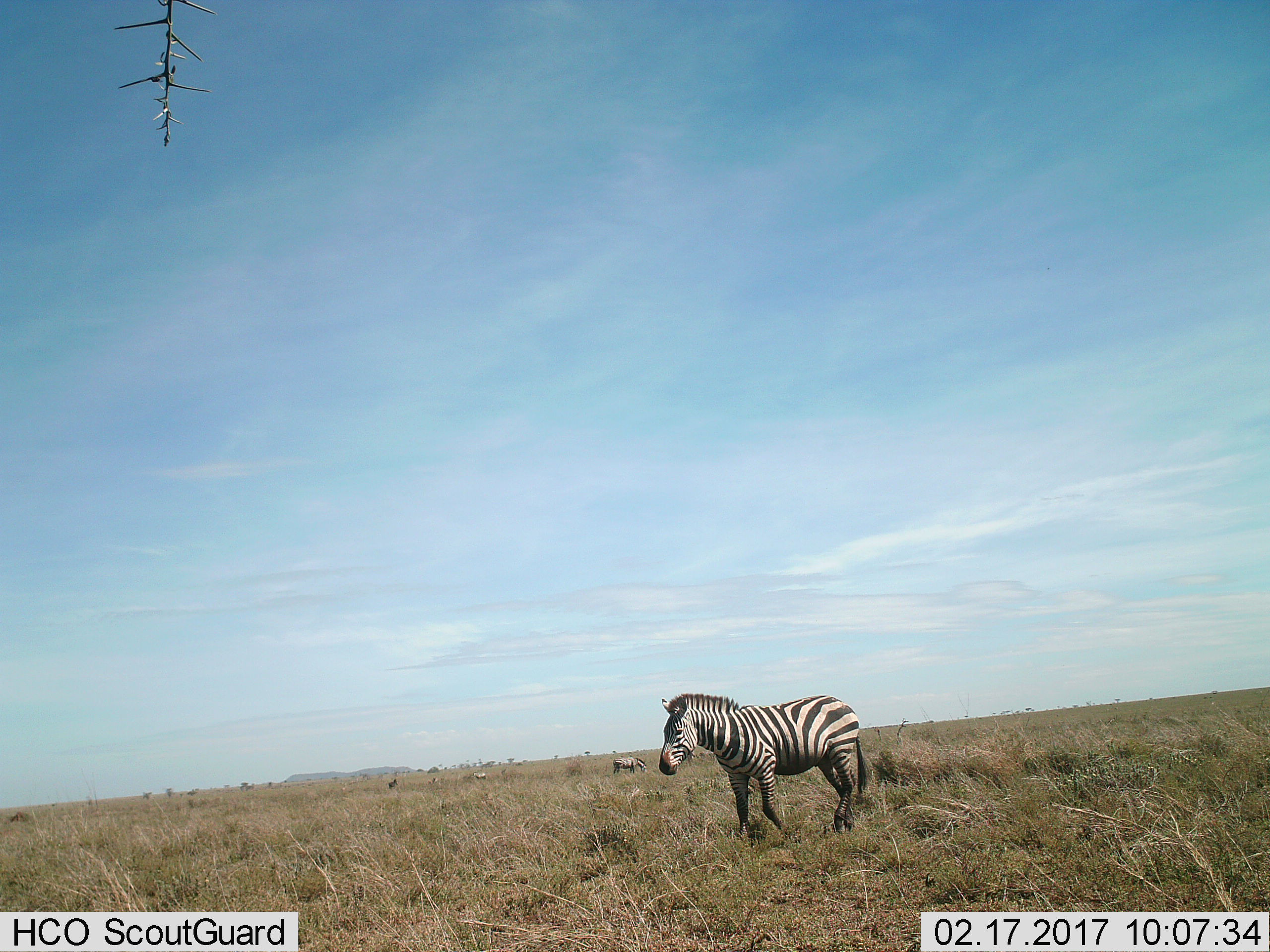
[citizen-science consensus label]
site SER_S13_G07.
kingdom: Animalia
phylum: Chordata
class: Mammalia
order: Perissodactyla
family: Equidae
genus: Equus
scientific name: Equus quagga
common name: plains zebra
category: zebraplains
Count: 5.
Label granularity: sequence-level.